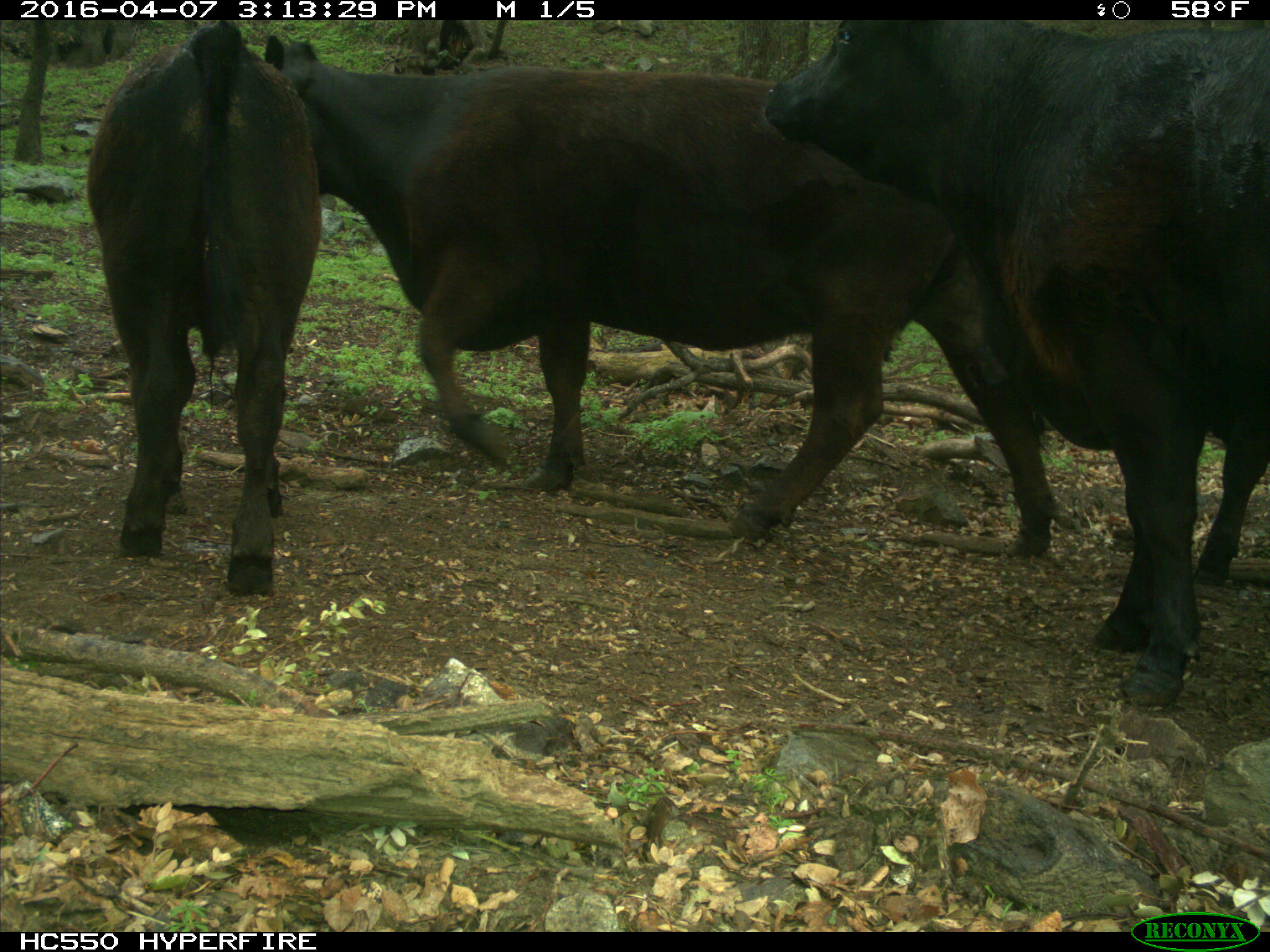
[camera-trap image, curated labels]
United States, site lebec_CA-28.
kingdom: Animalia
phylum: Chordata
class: Mammalia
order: Artiodactyla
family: Bovidae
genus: Bos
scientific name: Bos taurus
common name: domestic cow